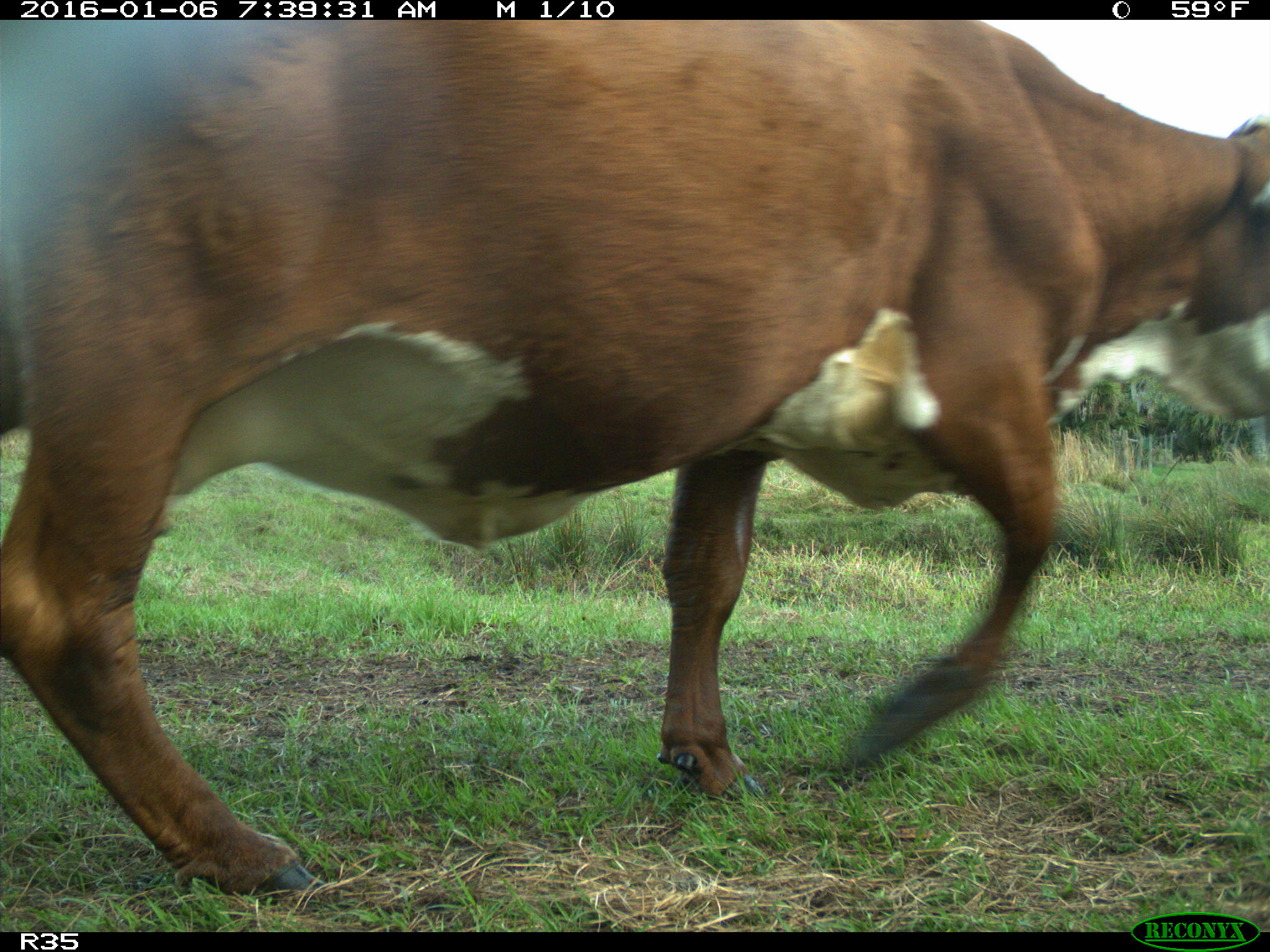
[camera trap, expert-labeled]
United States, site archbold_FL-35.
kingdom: Animalia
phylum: Chordata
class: Mammalia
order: Artiodactyla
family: Bovidae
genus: Bos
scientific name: Bos taurus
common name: domestic cow